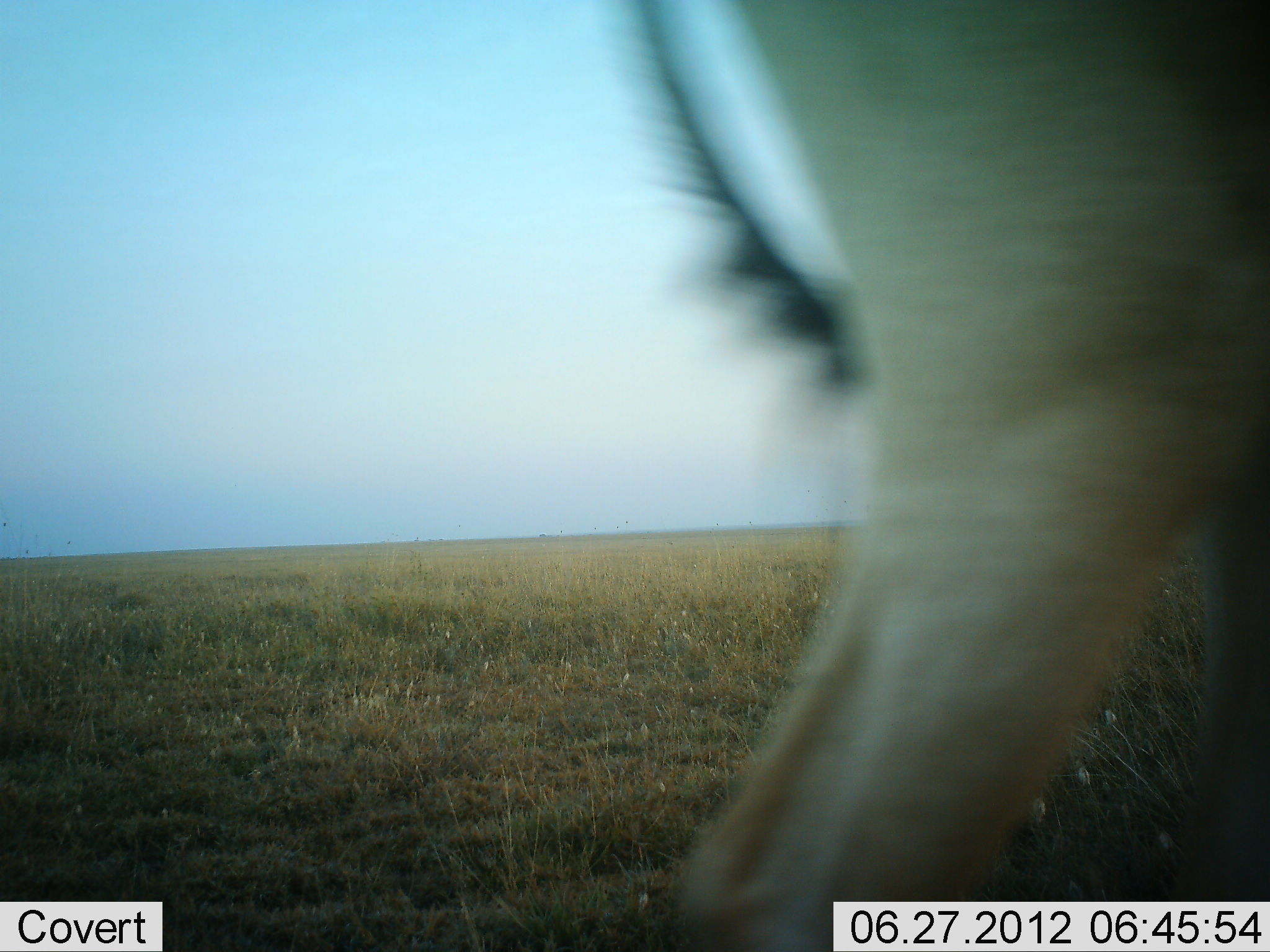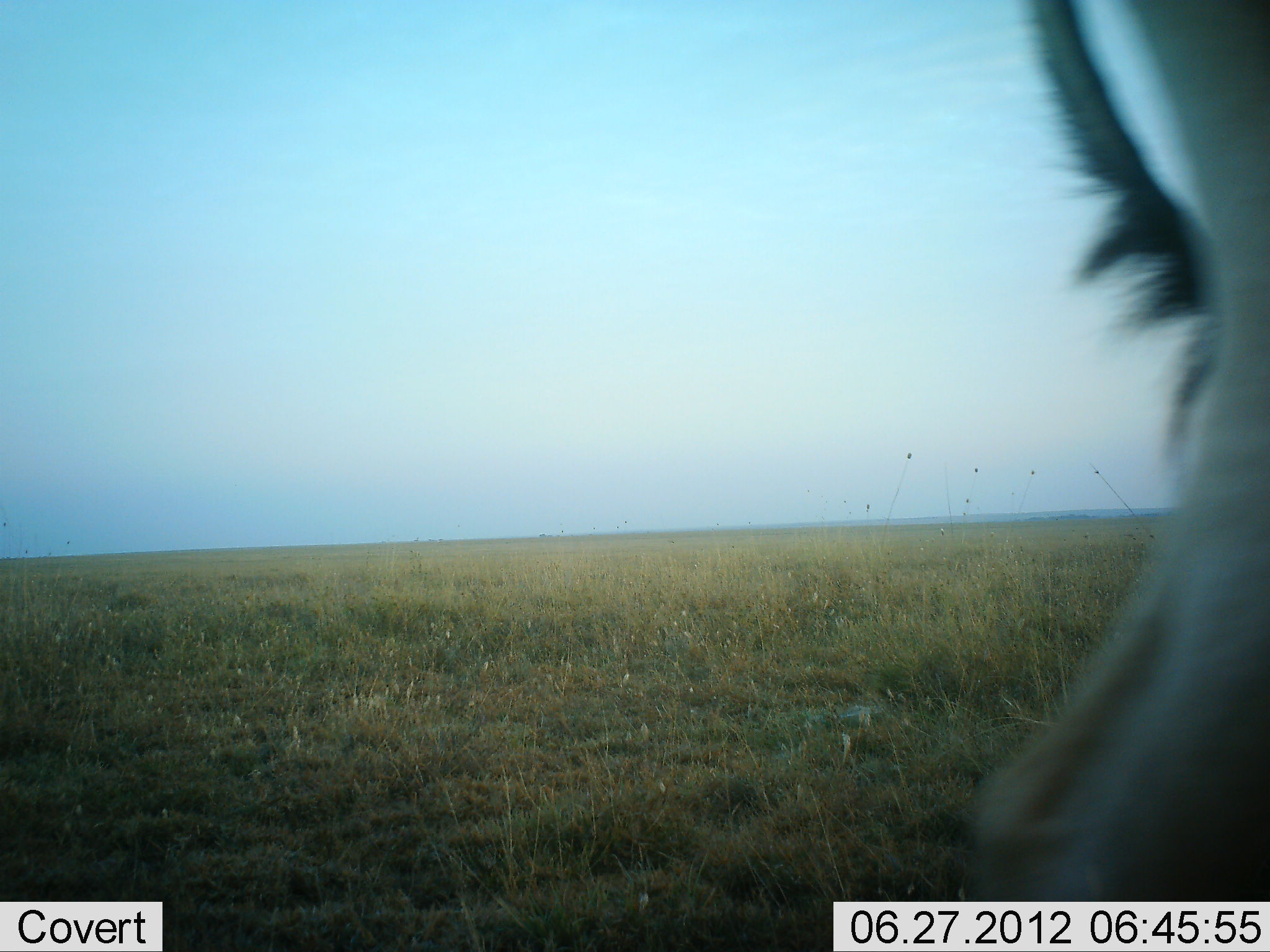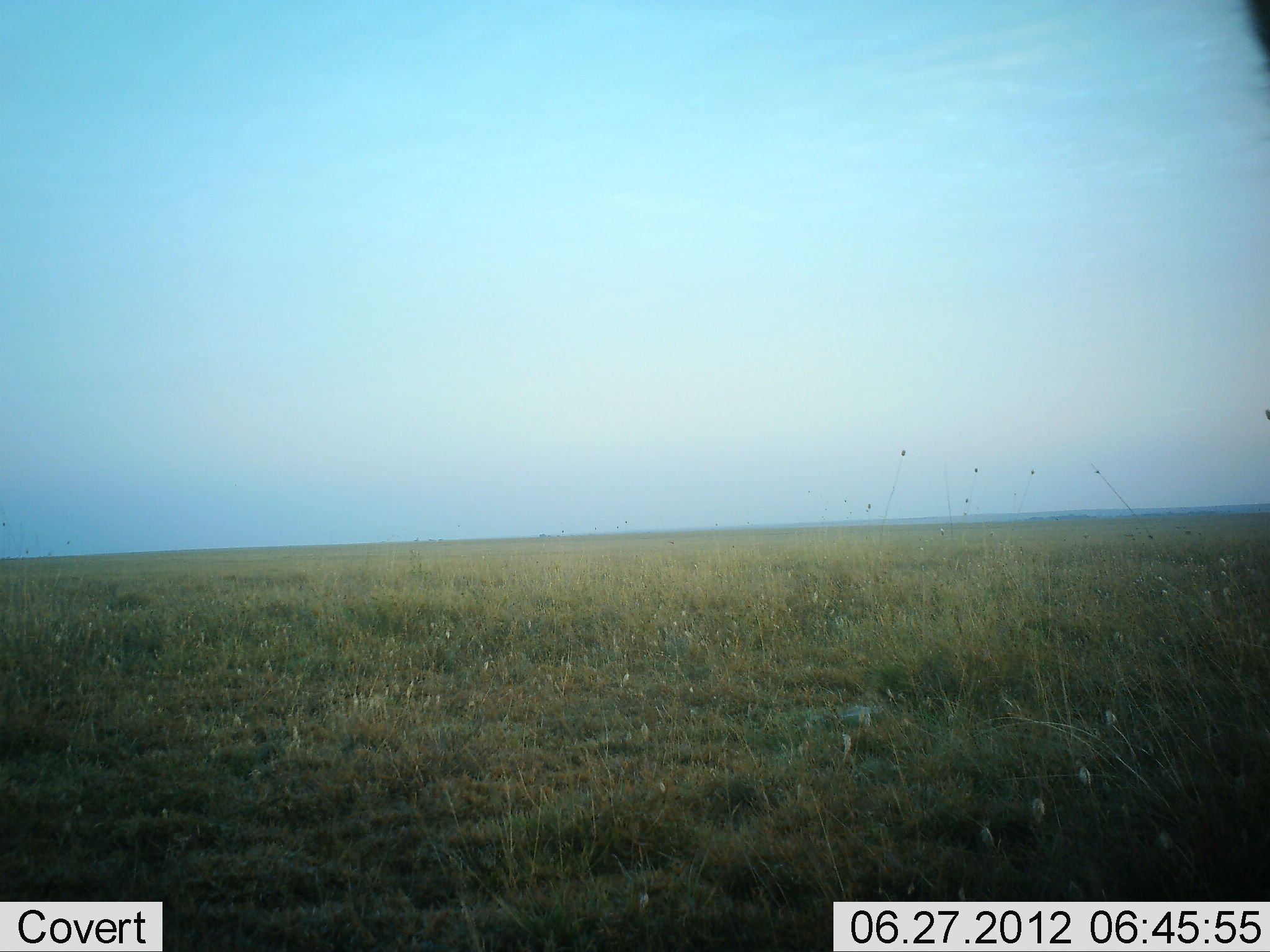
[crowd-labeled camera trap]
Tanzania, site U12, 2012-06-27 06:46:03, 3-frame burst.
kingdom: Animalia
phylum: Chordata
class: Mammalia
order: Artiodactyla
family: Bovidae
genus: Alcelaphus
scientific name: Alcelaphus buselaphus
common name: hartebeest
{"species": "hartebeest (Alcelaphus buselaphus)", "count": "1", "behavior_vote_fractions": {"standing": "11%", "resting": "0%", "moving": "89%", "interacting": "0%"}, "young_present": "0%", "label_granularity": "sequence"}